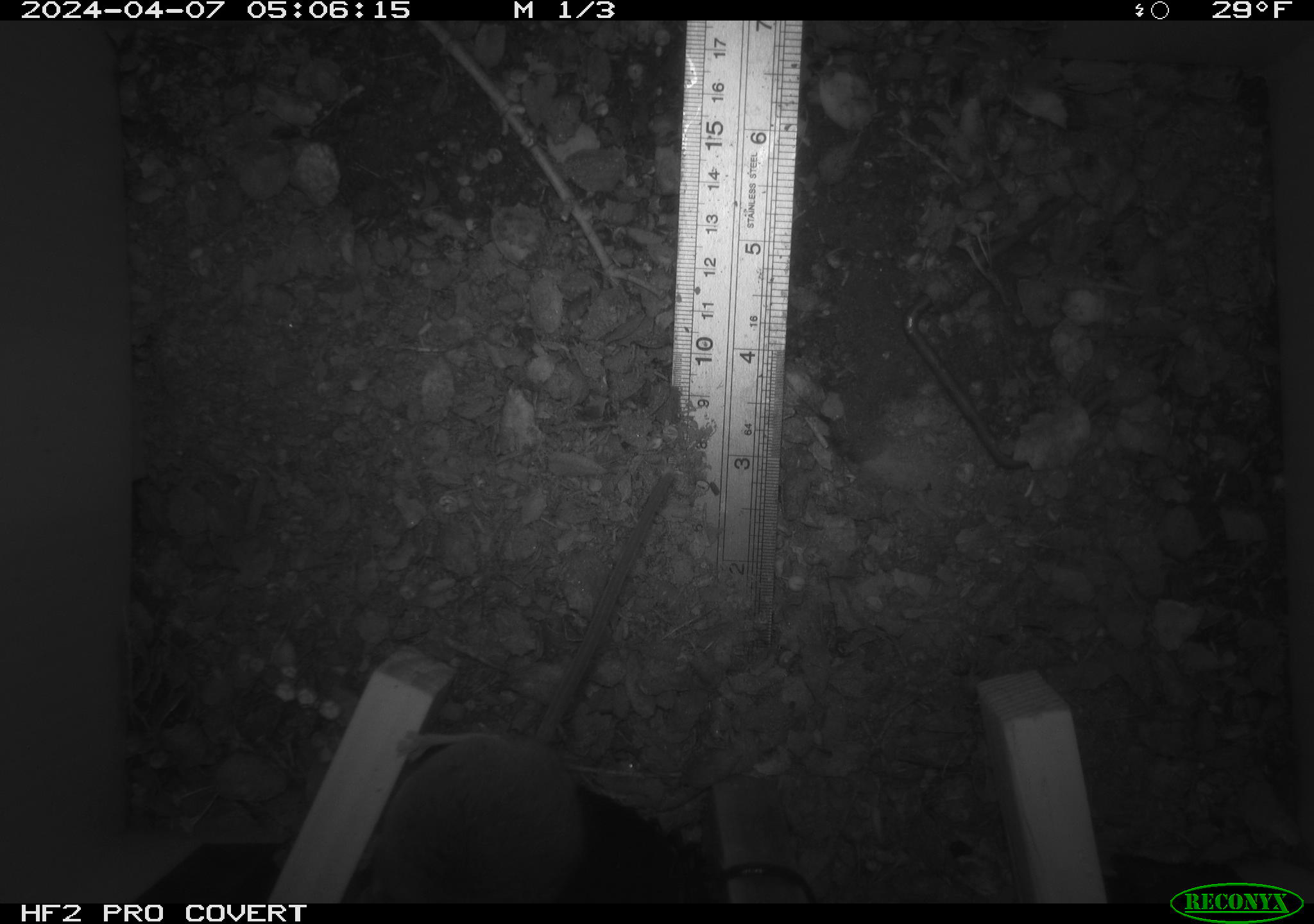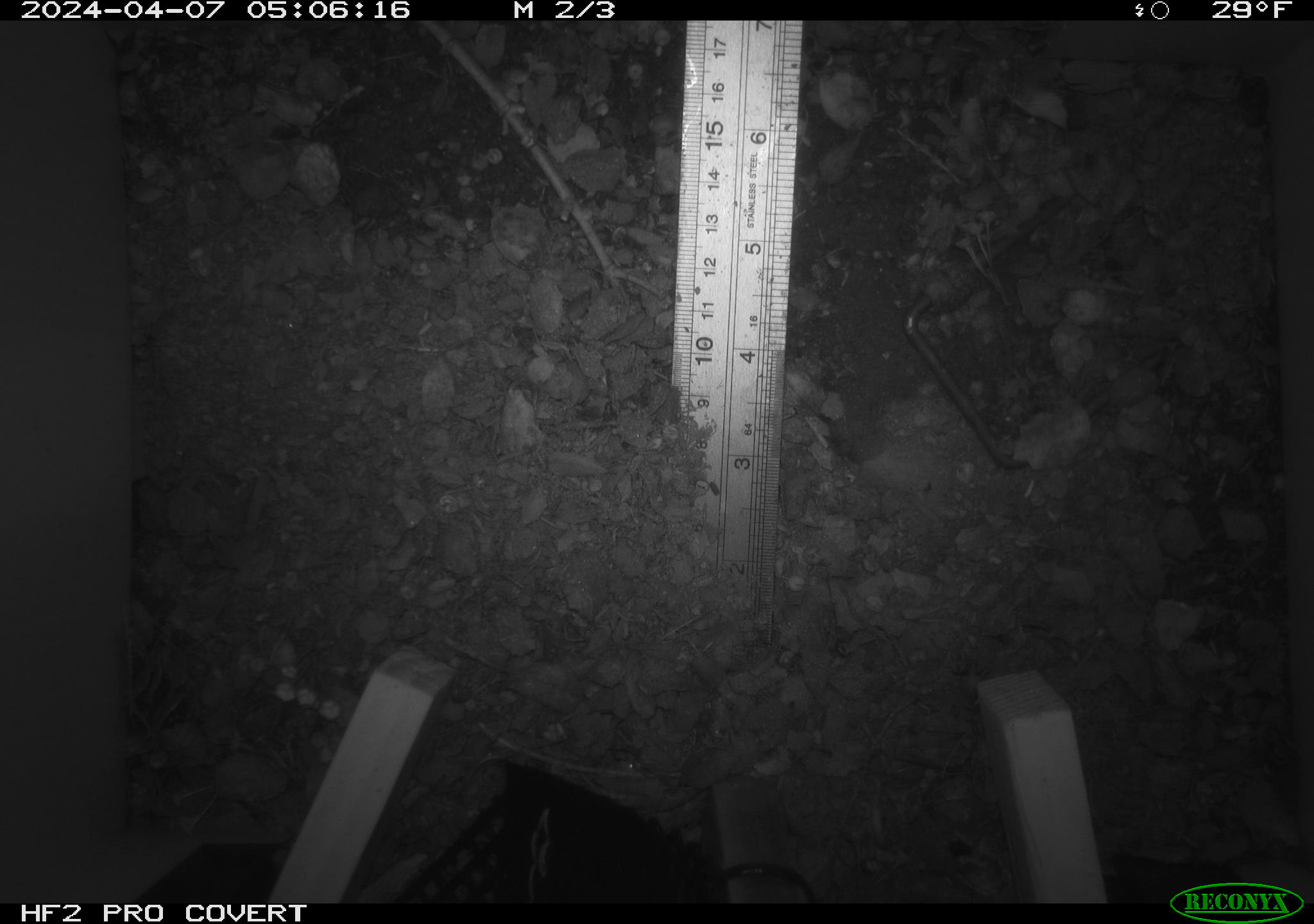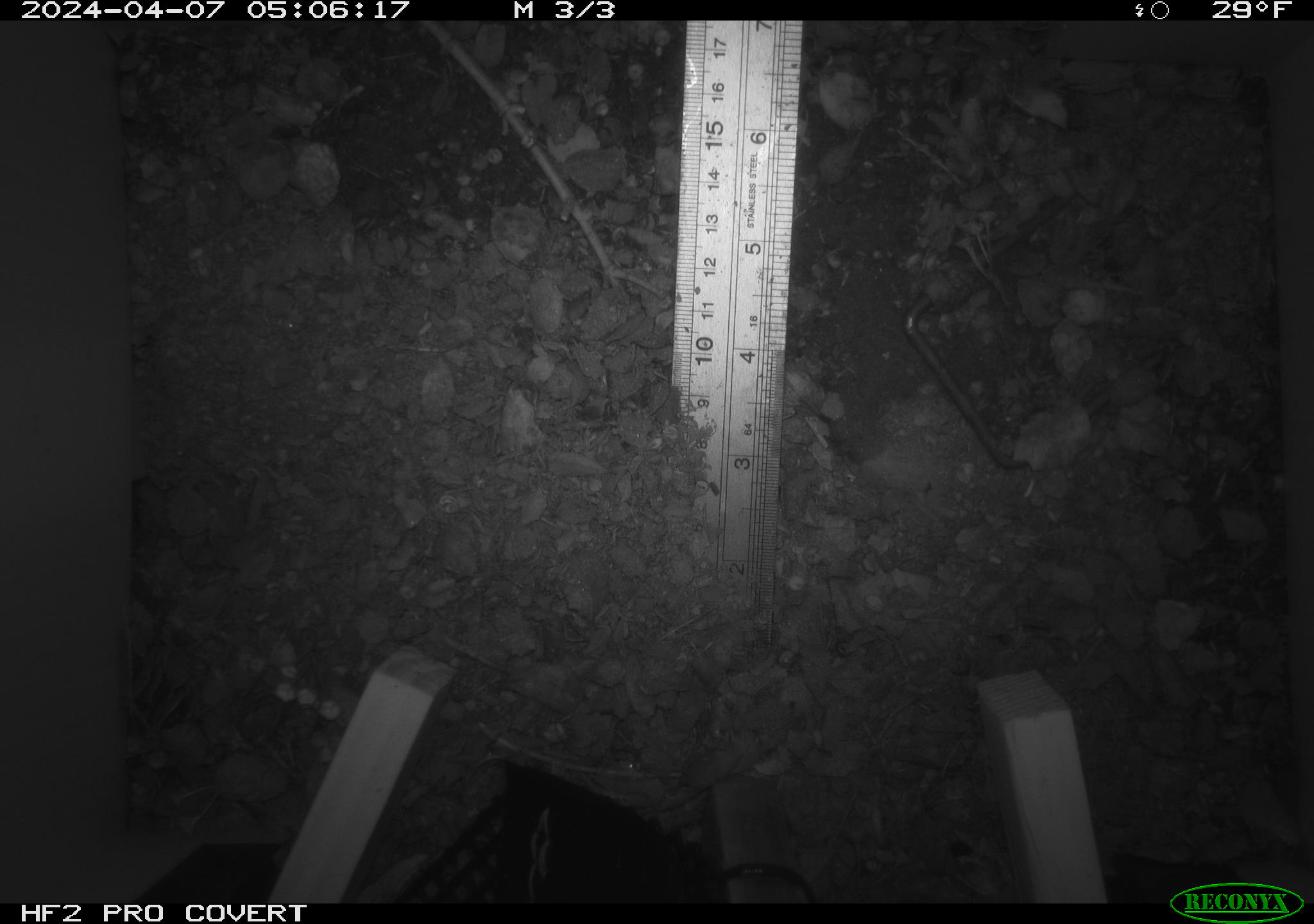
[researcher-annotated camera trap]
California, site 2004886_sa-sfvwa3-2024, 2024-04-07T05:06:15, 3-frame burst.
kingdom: Animalia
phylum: Chordata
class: Mammalia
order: Rodentia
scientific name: Rodentia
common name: mouse species